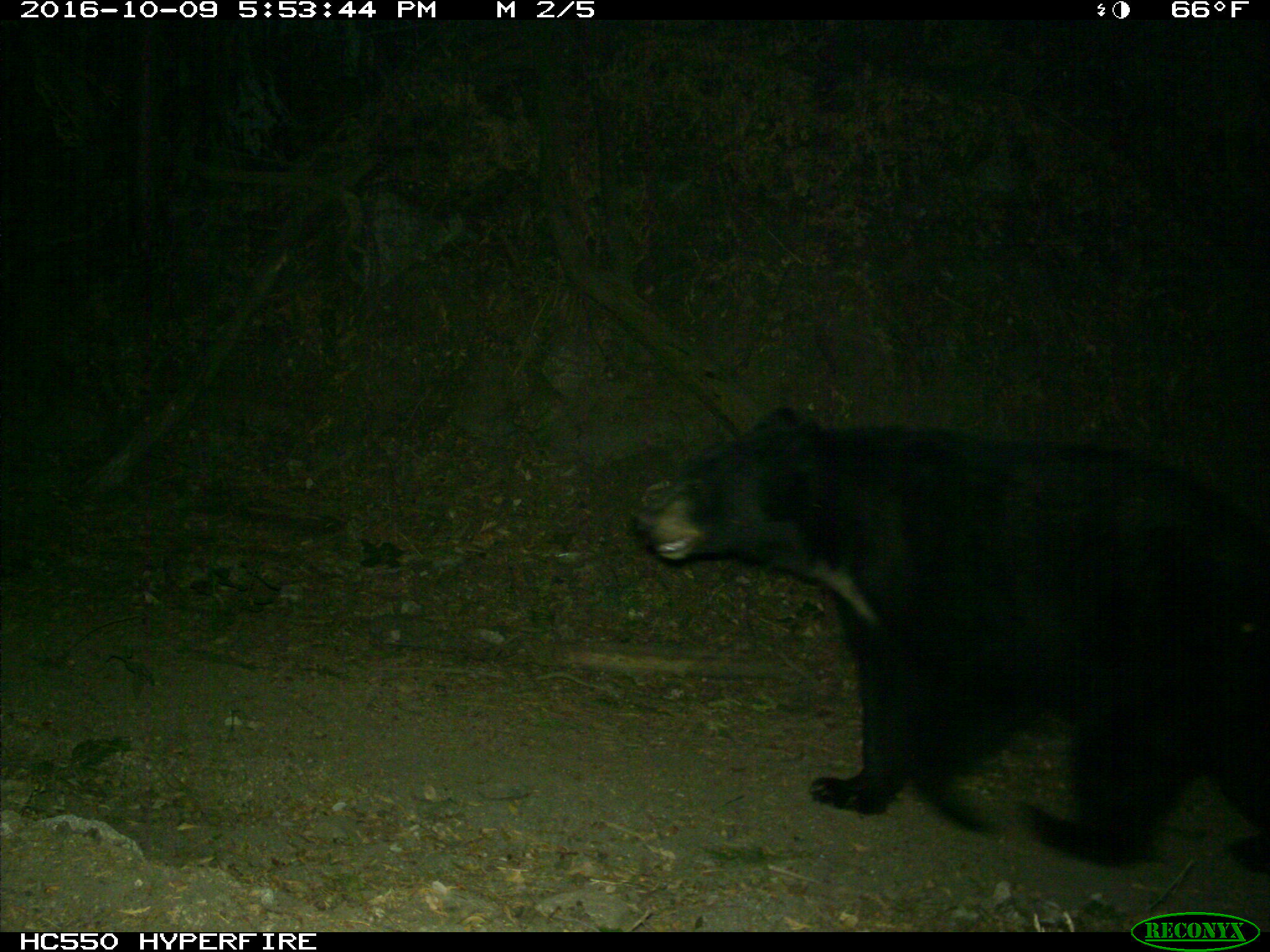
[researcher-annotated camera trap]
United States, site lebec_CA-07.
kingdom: Animalia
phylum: Chordata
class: Mammalia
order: Carnivora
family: Ursidae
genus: Ursus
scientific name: Ursus americanus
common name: american black bear